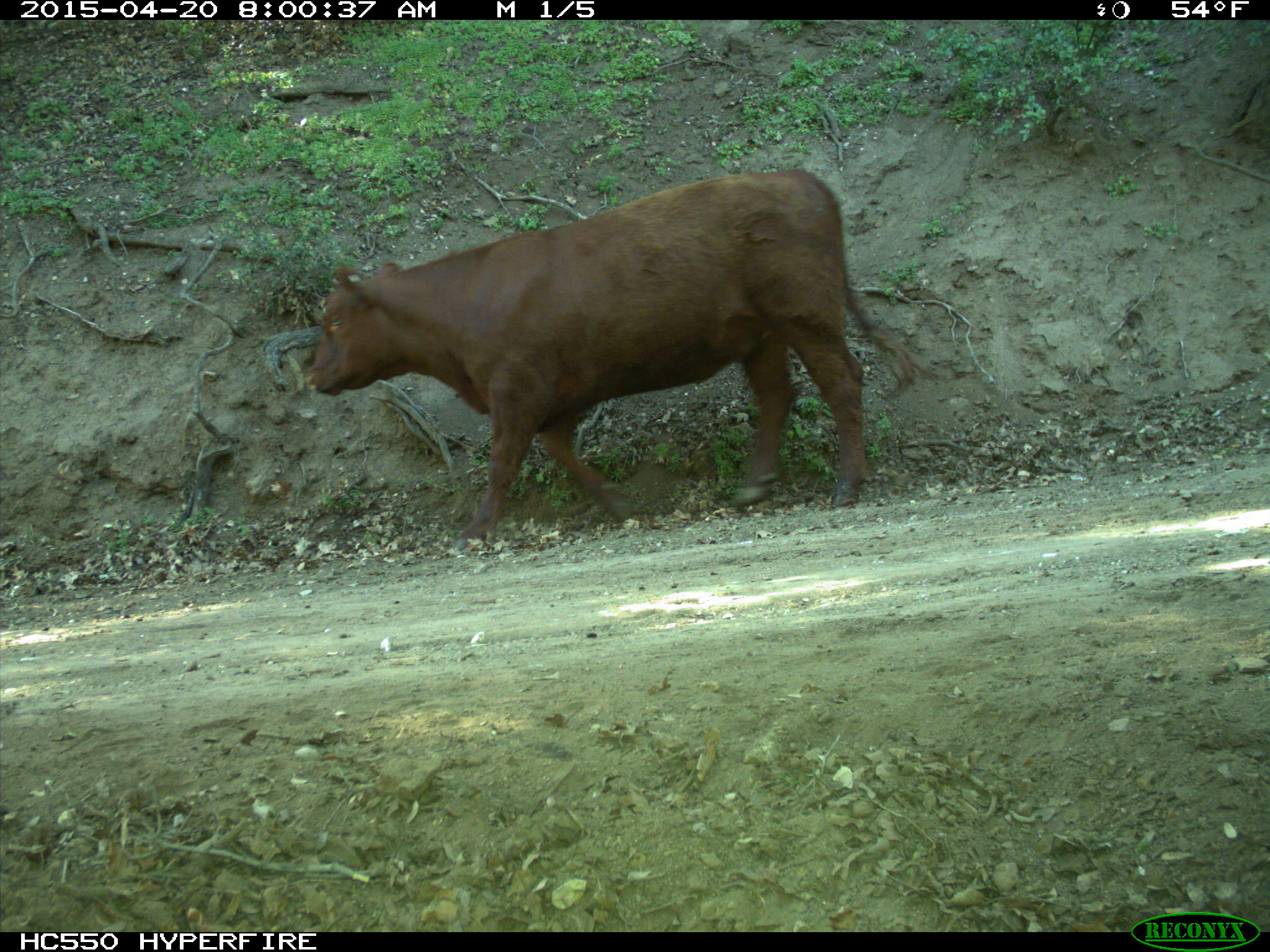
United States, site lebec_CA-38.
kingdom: Animalia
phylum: Chordata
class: Mammalia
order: Artiodactyla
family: Bovidae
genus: Bos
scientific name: Bos taurus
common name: domestic cow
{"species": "Bos taurus (domestic cow)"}